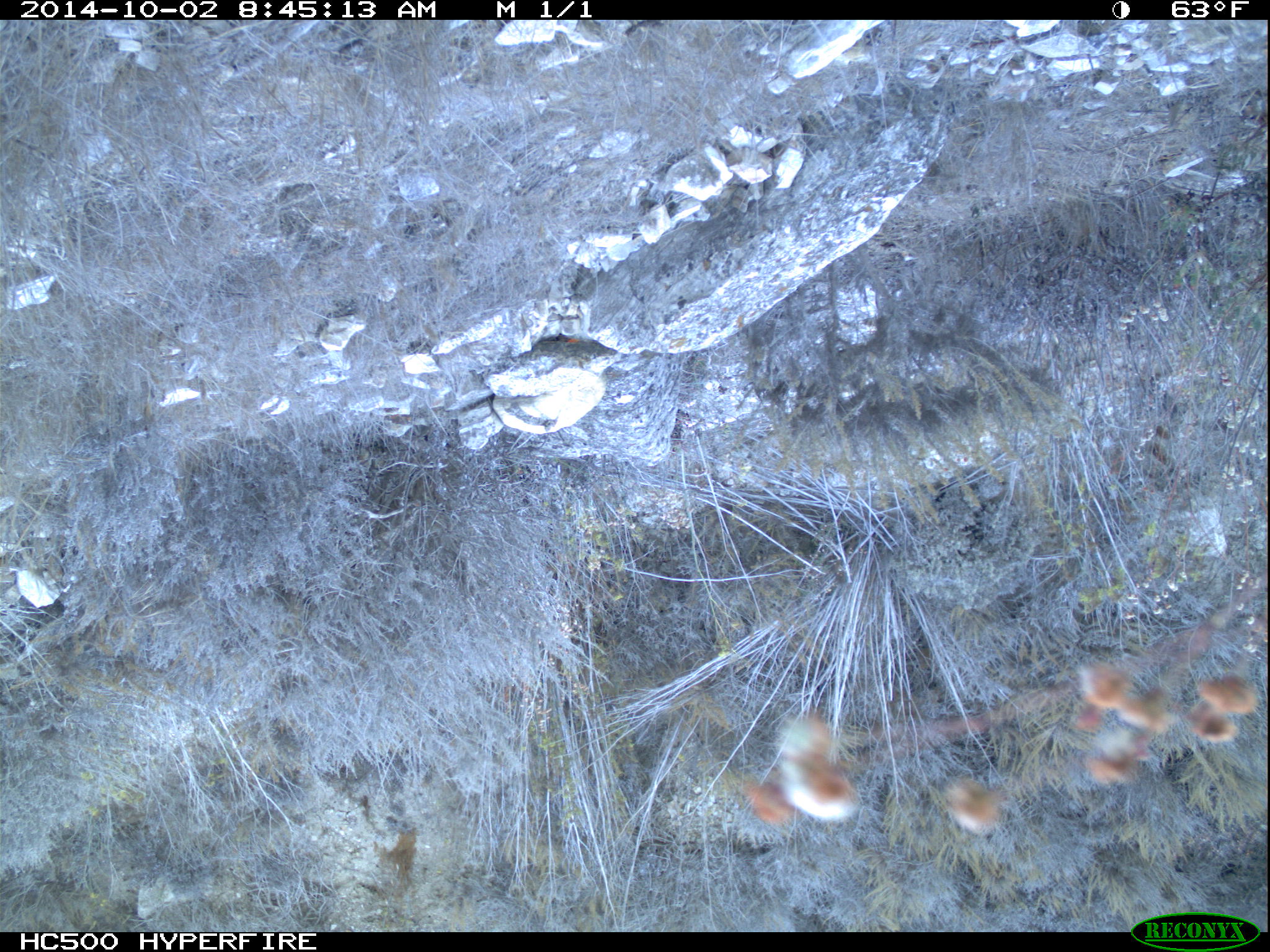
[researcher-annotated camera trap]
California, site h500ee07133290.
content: no animal present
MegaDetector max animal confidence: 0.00